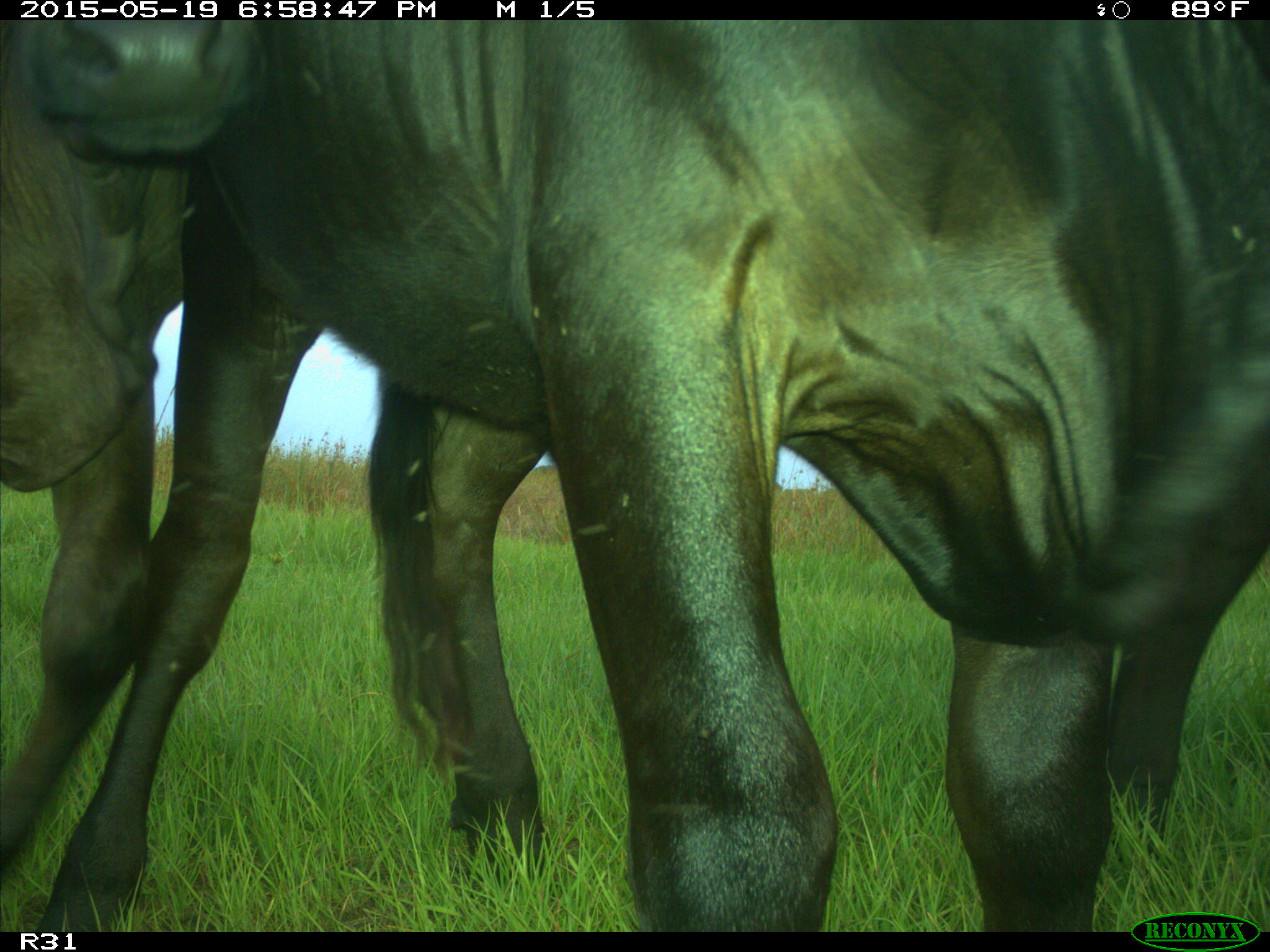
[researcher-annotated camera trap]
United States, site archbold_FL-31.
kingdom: Animalia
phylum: Chordata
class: Mammalia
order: Artiodactyla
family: Bovidae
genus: Bos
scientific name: Bos taurus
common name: domestic cow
Bos taurus (domestic cow).